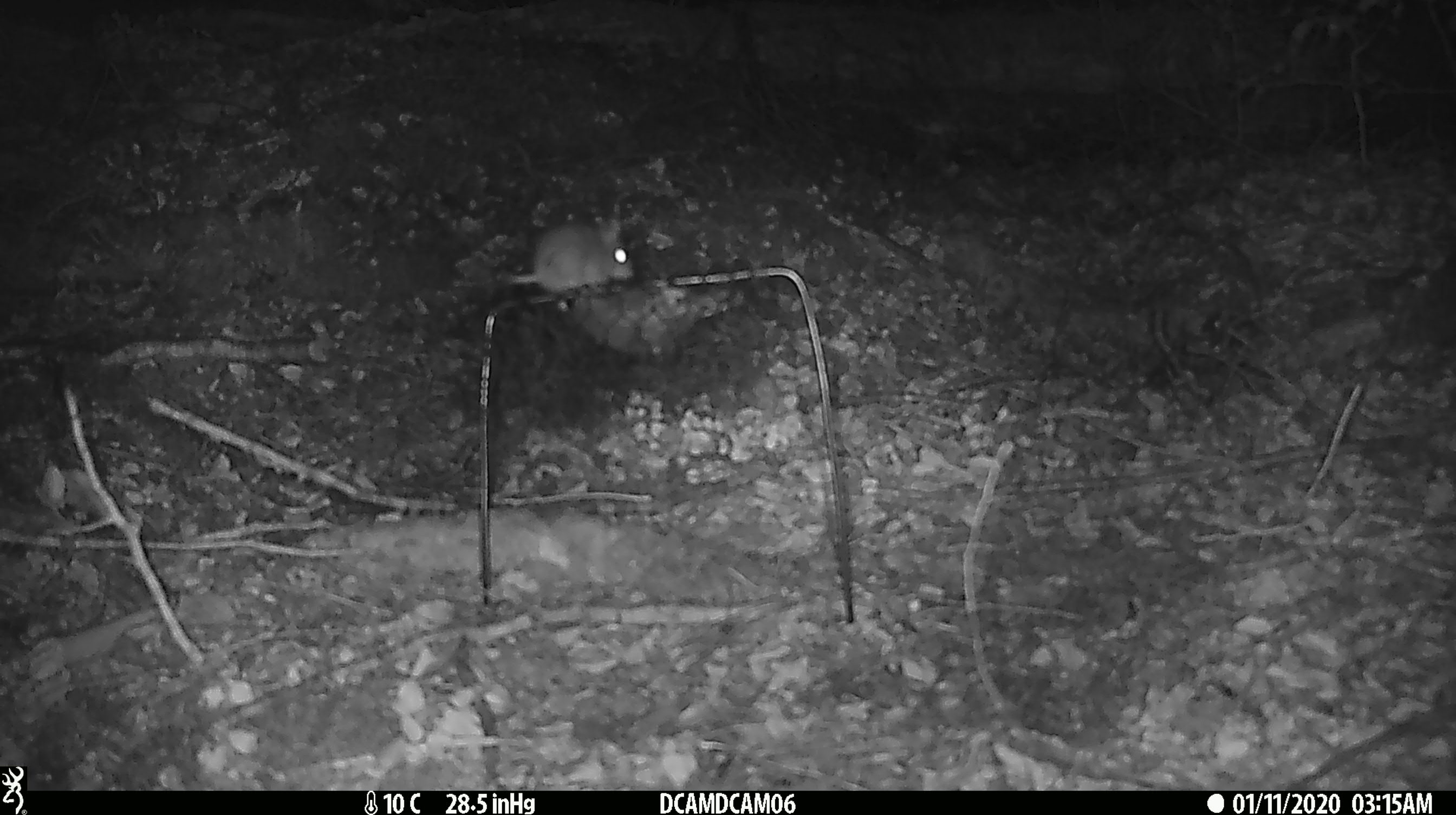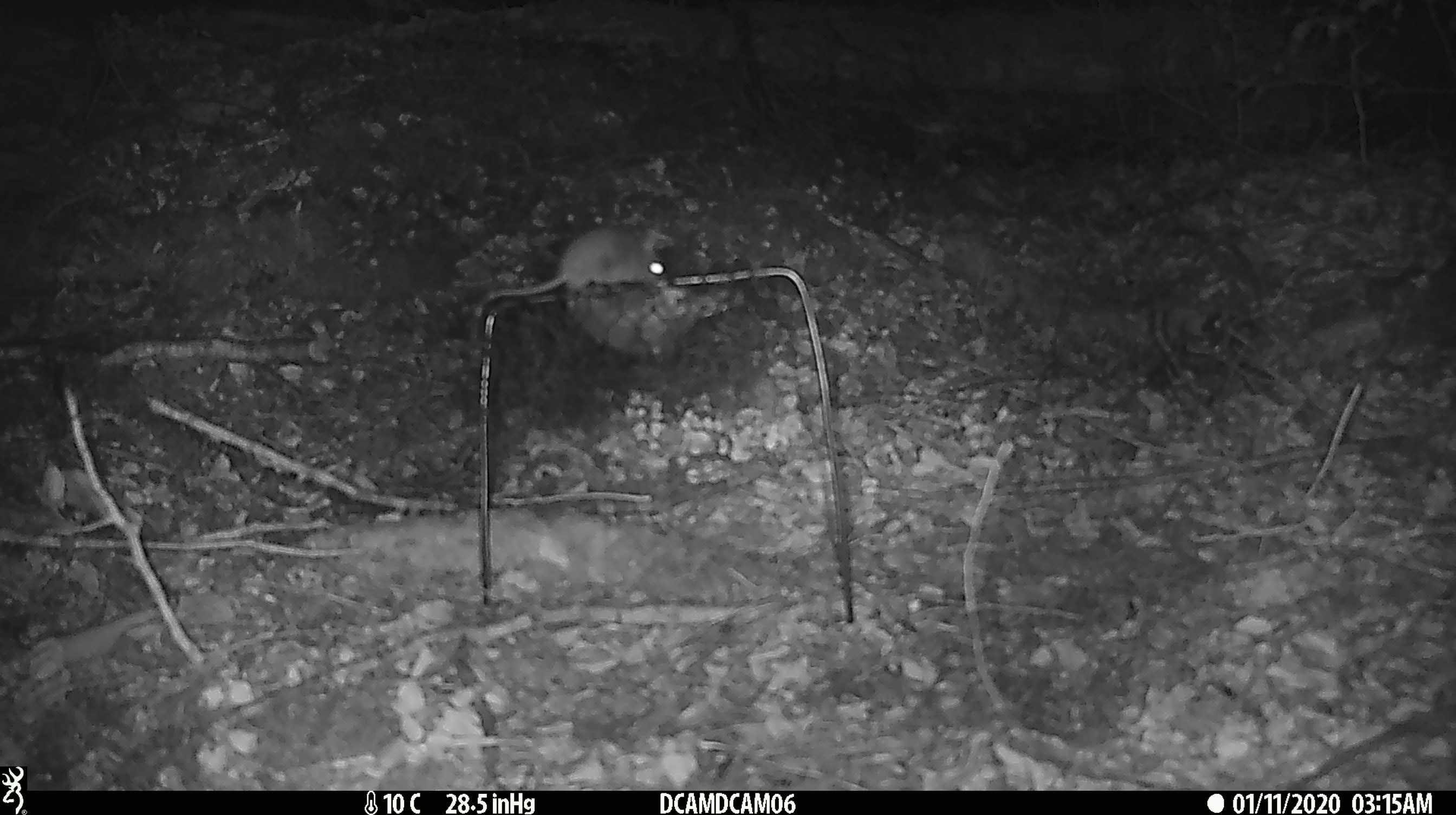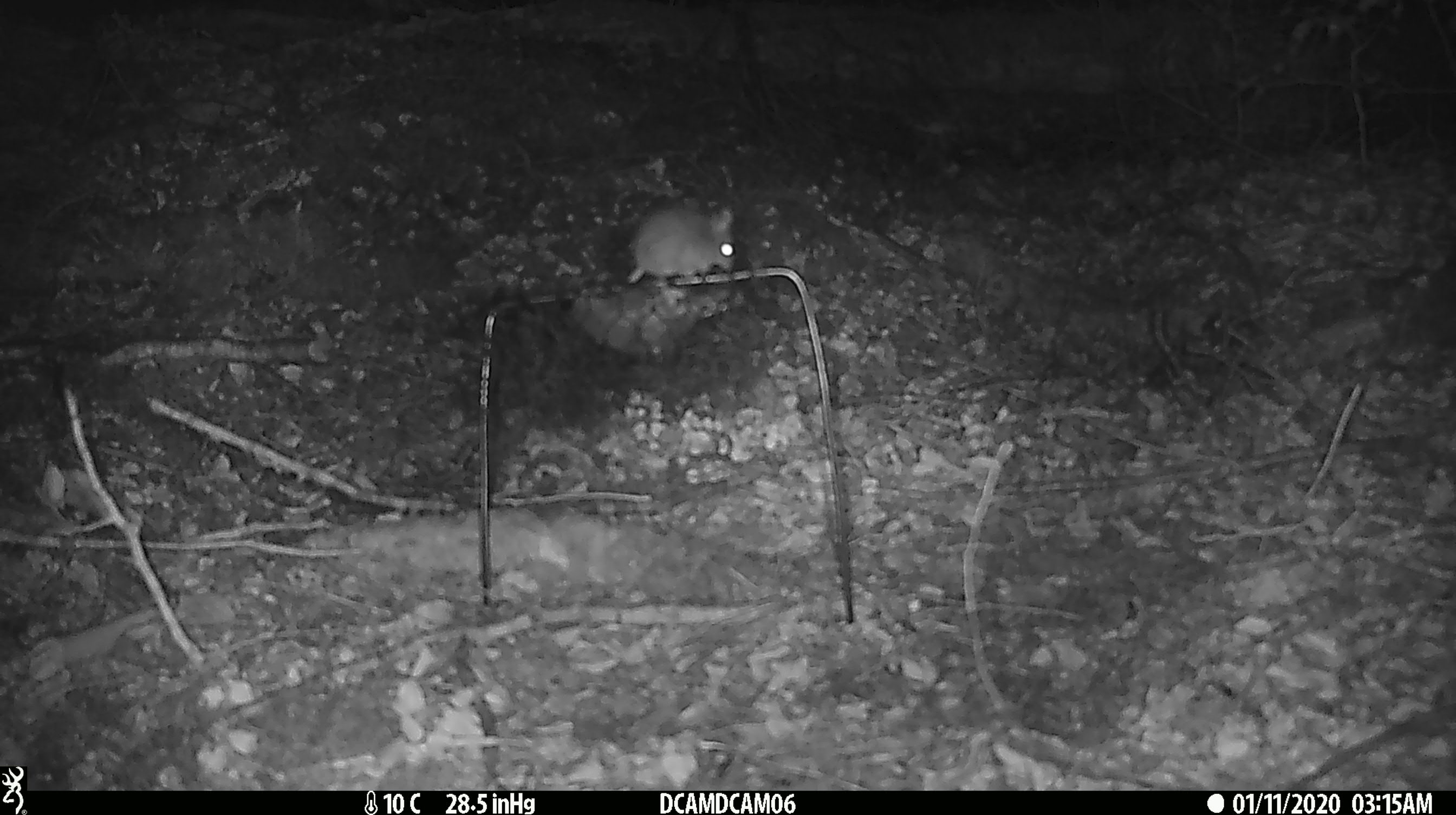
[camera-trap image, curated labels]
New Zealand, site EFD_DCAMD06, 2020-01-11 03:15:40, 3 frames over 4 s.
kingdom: Animalia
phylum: Chordata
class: Mammalia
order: Rodentia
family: Muridae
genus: Mus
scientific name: Mus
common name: mouse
Mouse (Mus).